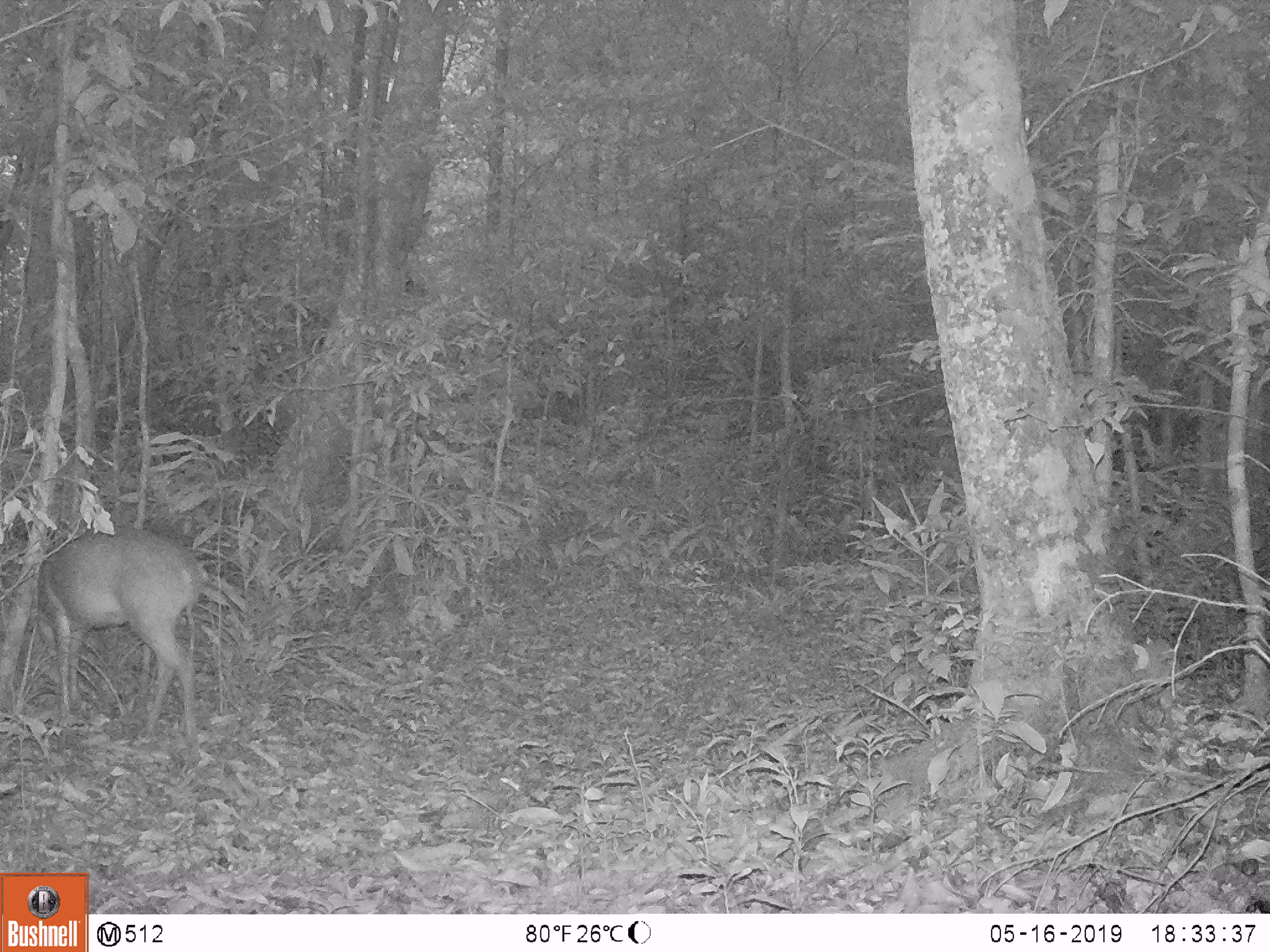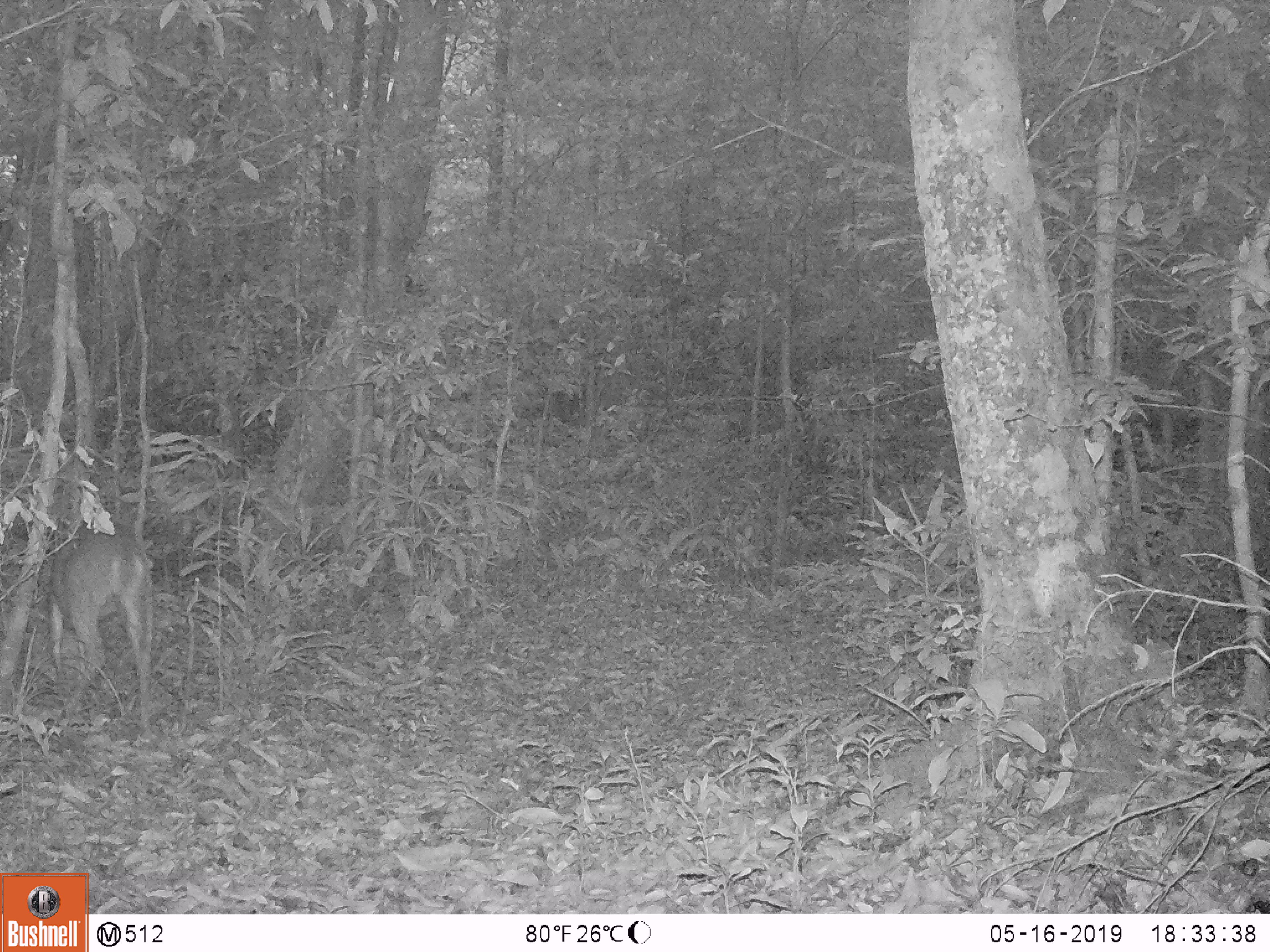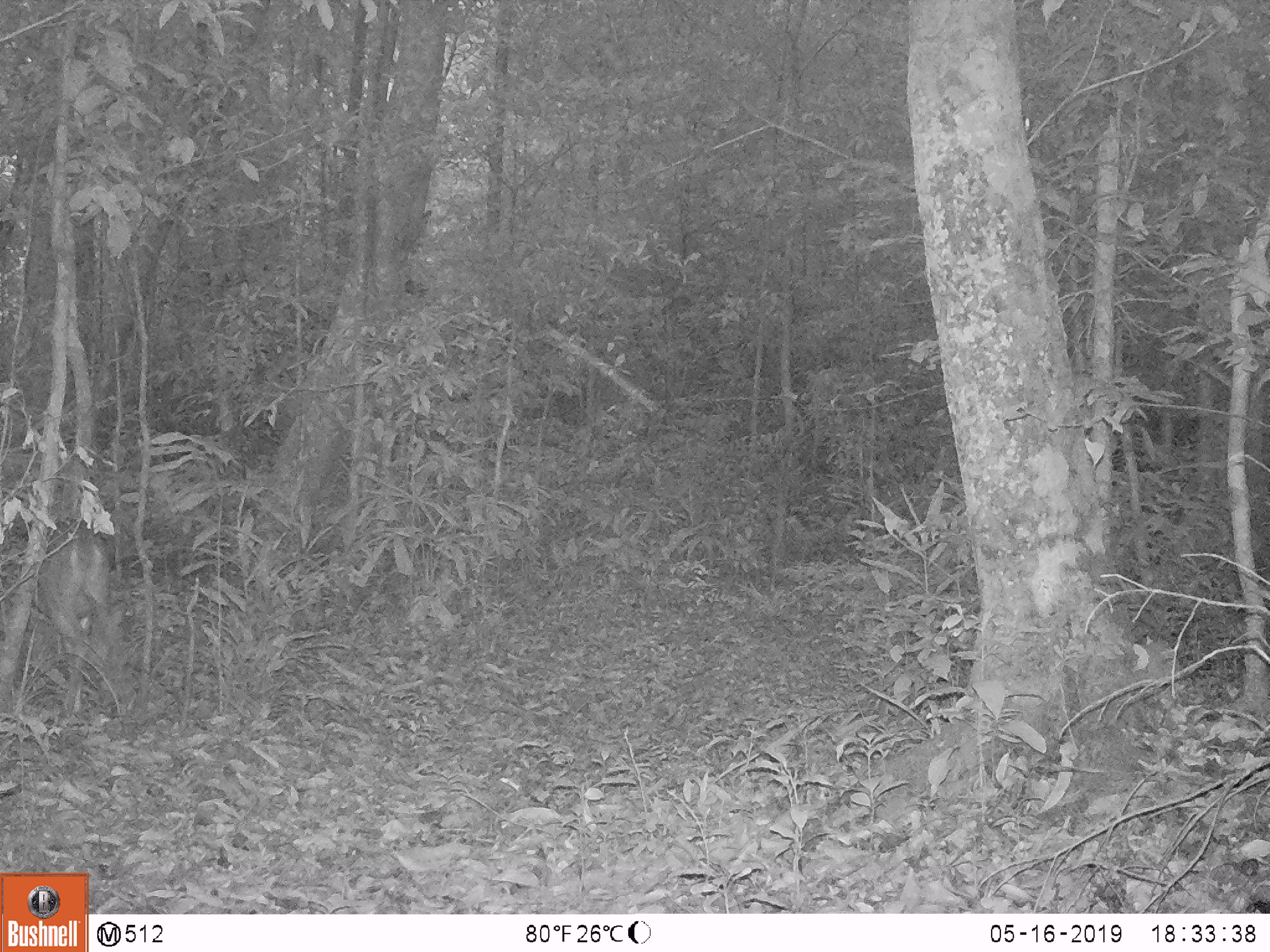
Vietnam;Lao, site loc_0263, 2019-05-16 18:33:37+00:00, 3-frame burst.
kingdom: Animalia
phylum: Chordata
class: Mammalia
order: Artiodactyla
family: Cervidae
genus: Muntiacus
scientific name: Muntiacus vuquangensis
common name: large-antlered muntjac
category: large antlered muntjac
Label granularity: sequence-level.